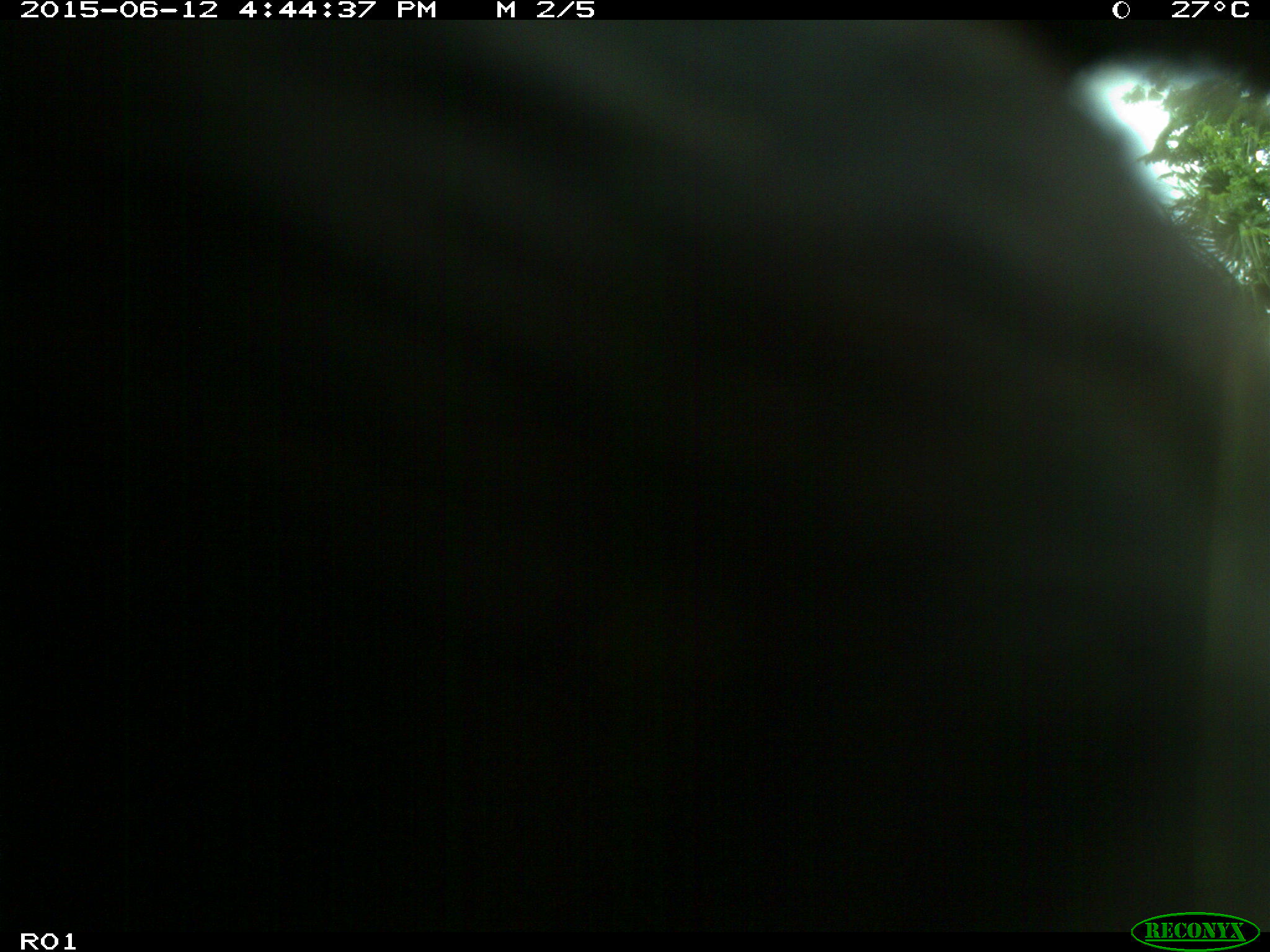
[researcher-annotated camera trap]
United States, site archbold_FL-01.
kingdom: Animalia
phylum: Chordata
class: Mammalia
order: Artiodactyla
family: Bovidae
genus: Bos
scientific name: Bos taurus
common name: domestic cow